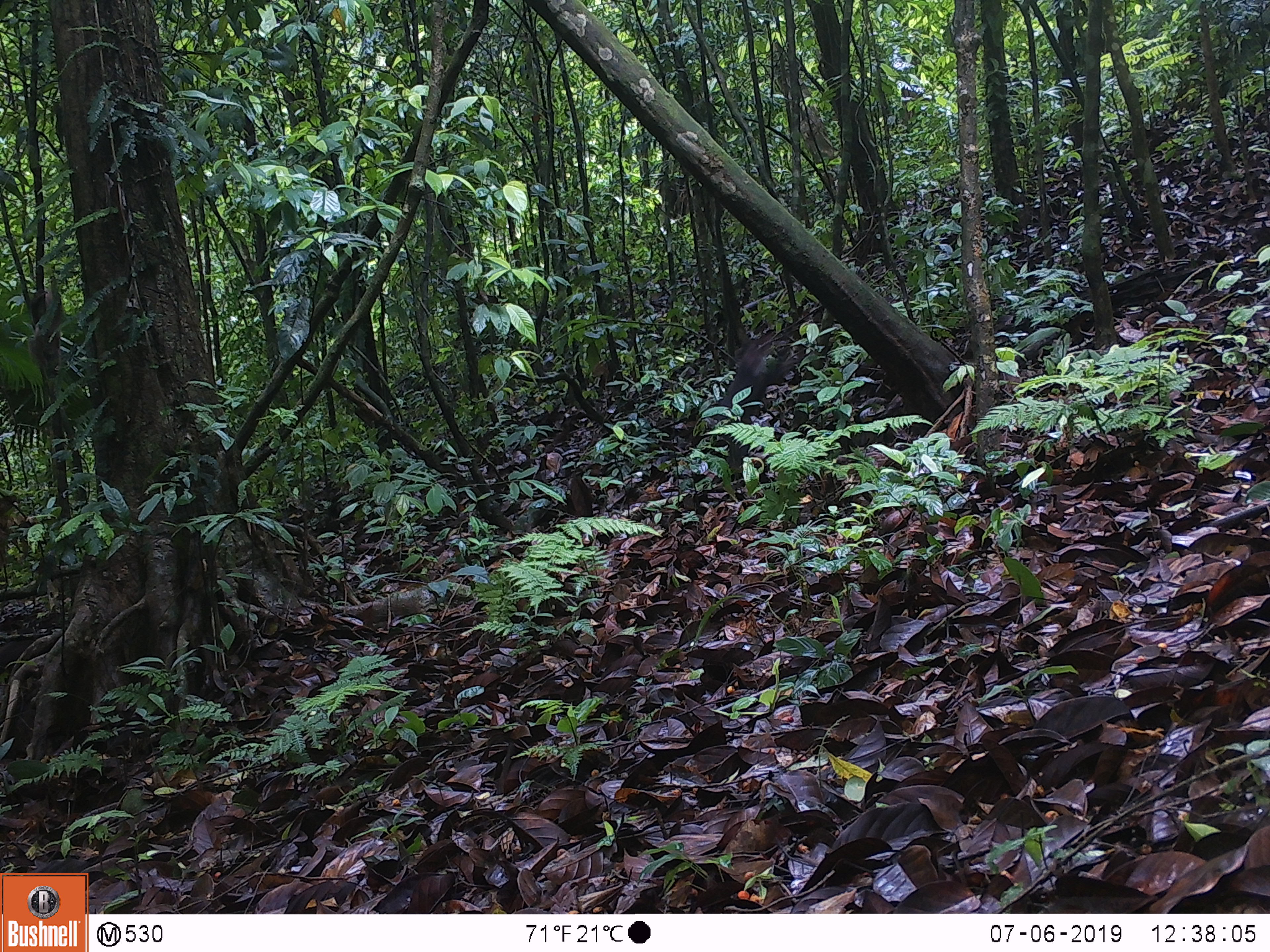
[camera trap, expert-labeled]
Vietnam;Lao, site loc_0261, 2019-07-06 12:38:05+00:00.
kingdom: Animalia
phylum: Chordata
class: Mammalia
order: Primates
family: Cercopithecidae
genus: Macaca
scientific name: Macaca arctoides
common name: stump-tailed macaque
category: stump tailed macaque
Stump tailed macaque (stump-tailed macaque) (Macaca arctoides). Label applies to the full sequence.